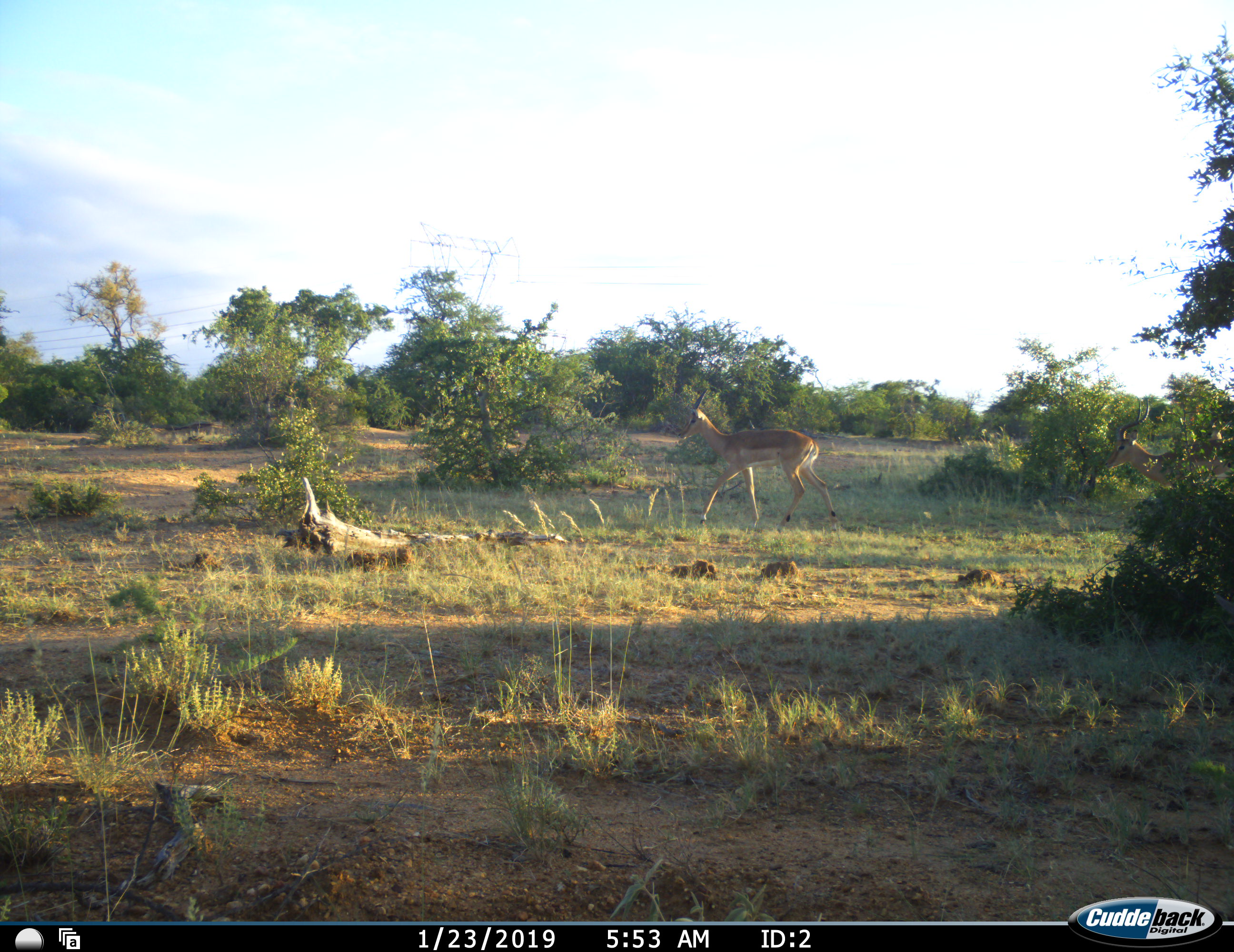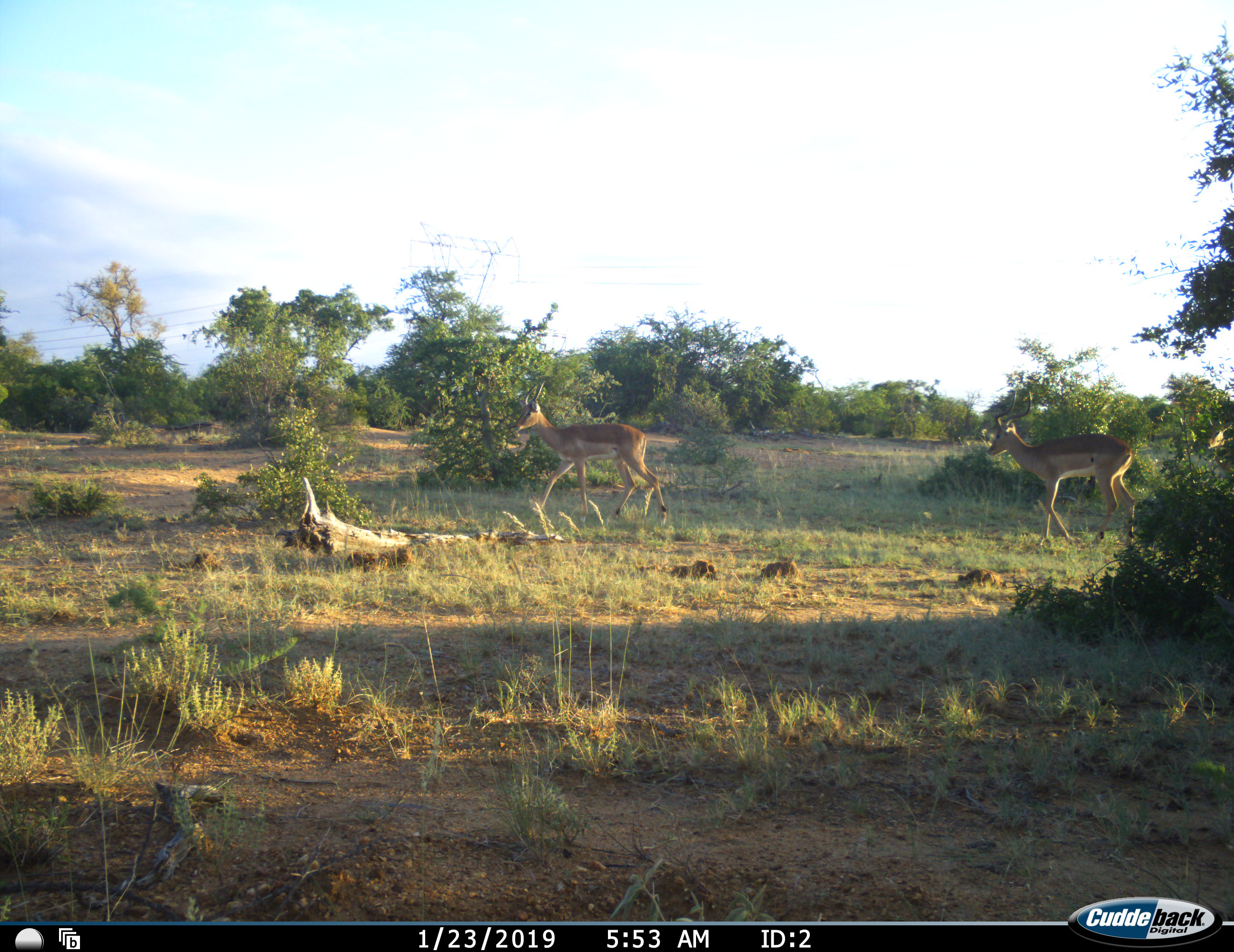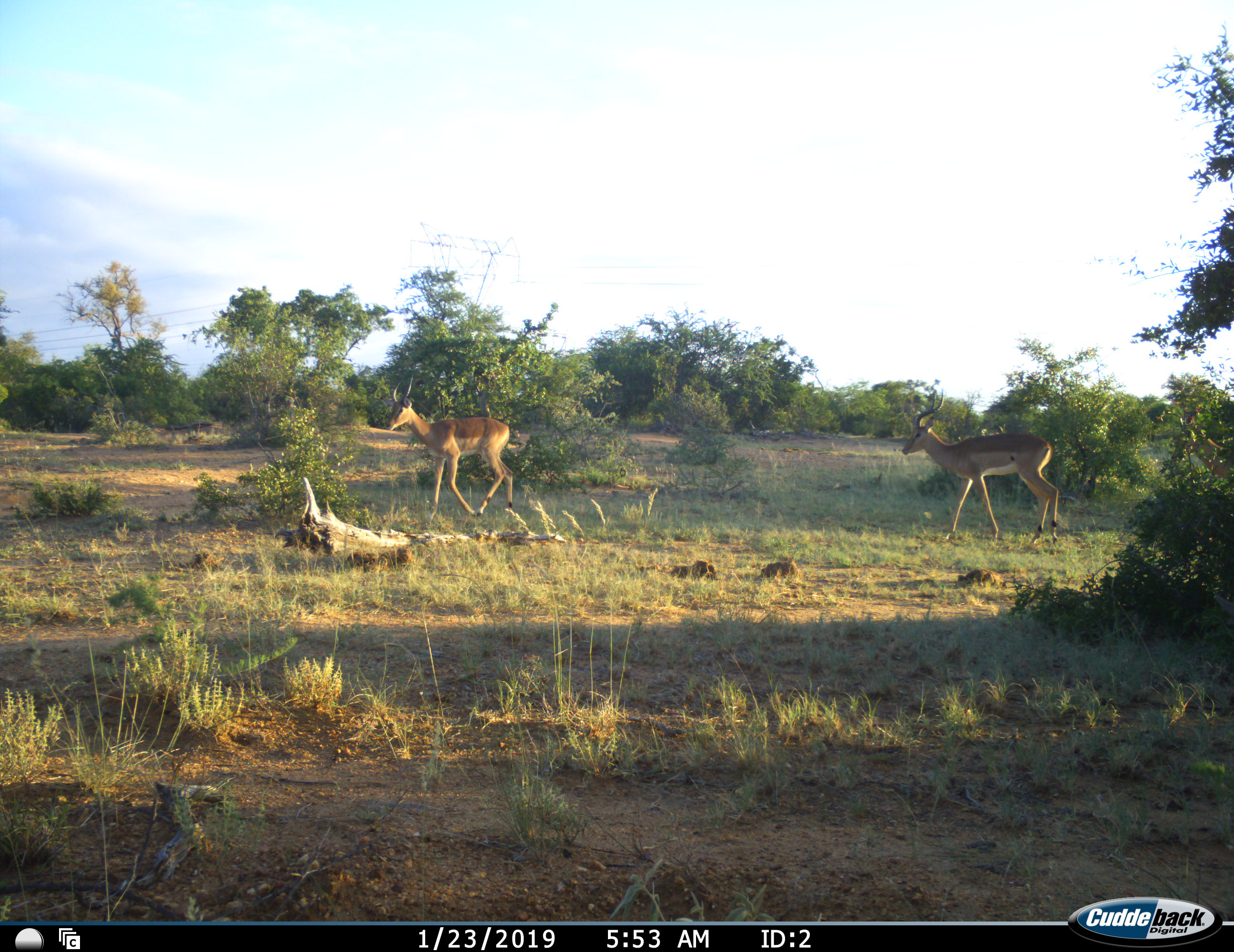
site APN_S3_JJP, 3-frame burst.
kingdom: Animalia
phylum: Chordata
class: Mammalia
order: Artiodactyla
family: Bovidae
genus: Aepyceros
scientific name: Aepyceros melampus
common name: impala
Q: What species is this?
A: Impala (Aepyceros melampus).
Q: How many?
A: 3.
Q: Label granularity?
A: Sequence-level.